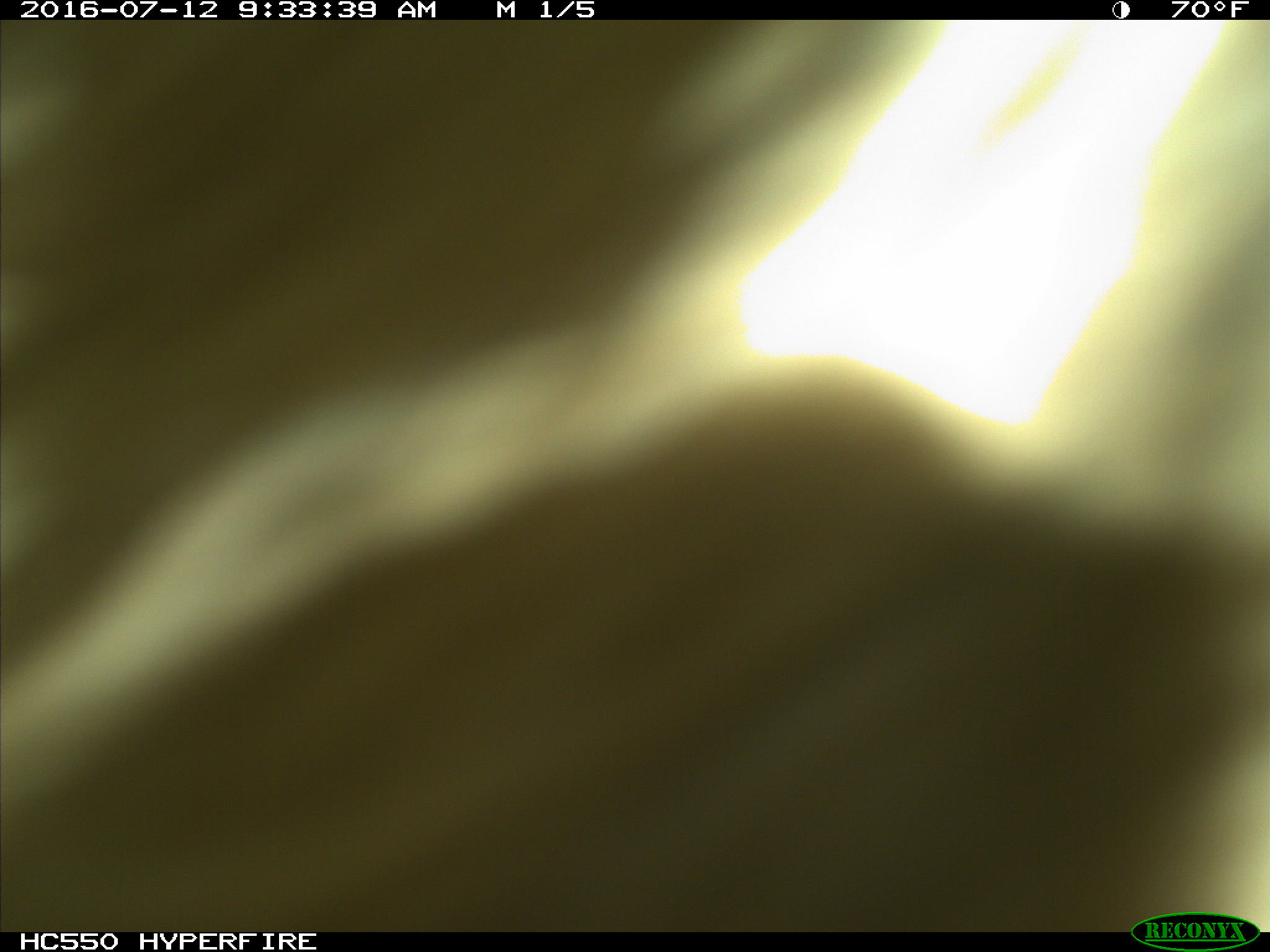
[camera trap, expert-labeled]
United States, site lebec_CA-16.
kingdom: Animalia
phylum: Chordata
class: Mammalia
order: Artiodactyla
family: Bovidae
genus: Bos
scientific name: Bos taurus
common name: domestic cow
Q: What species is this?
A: Bos taurus (domestic cow).